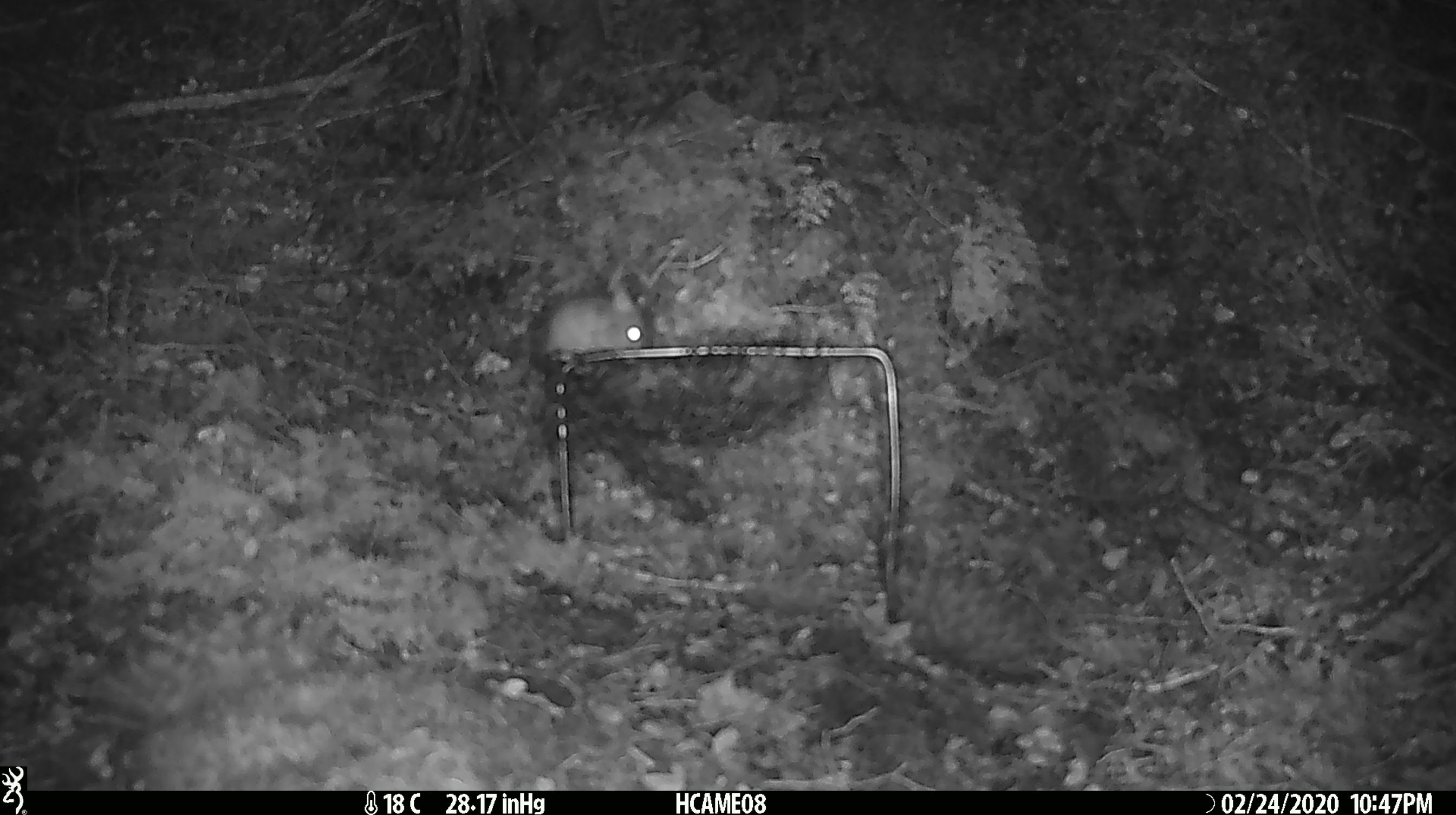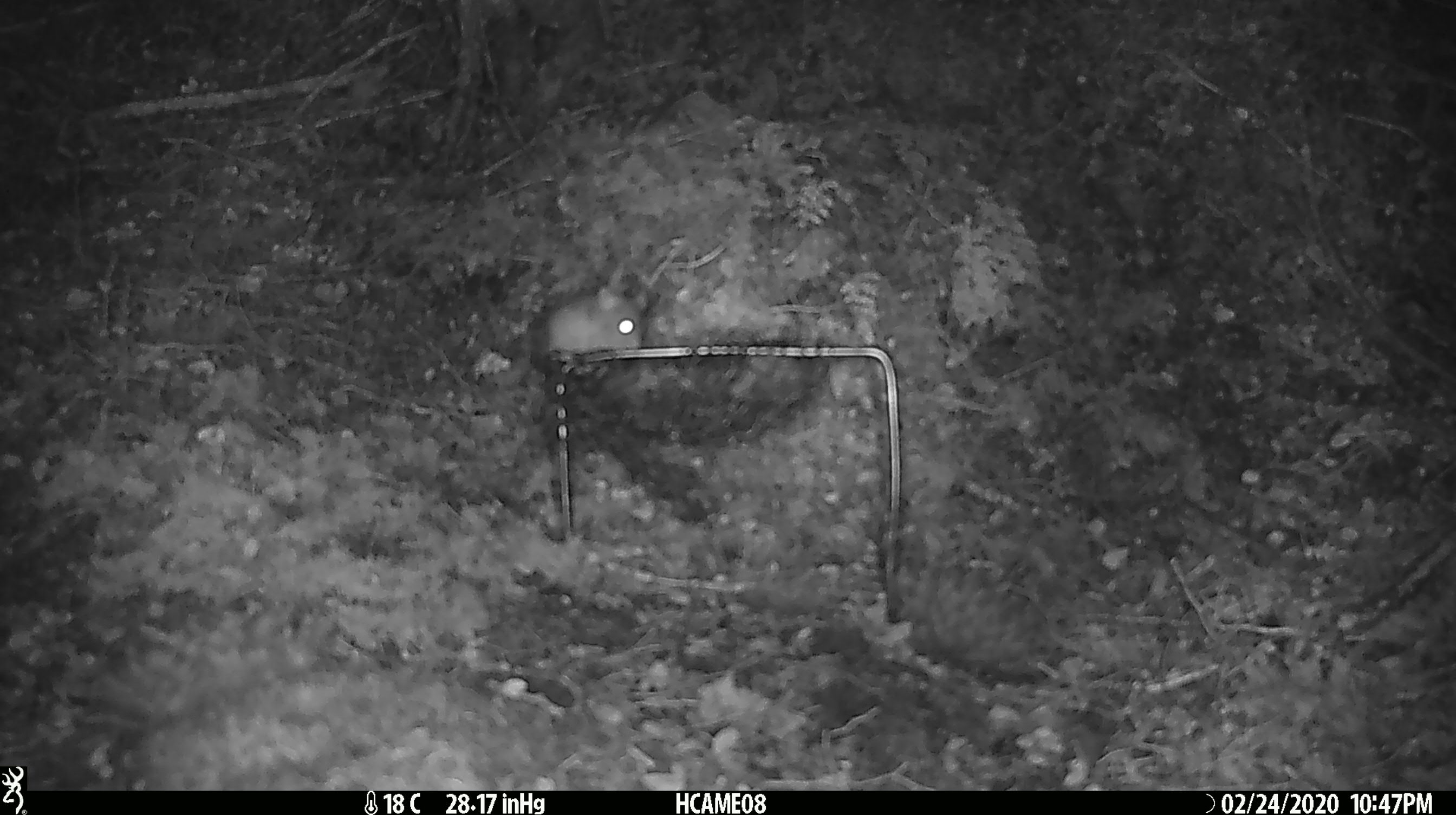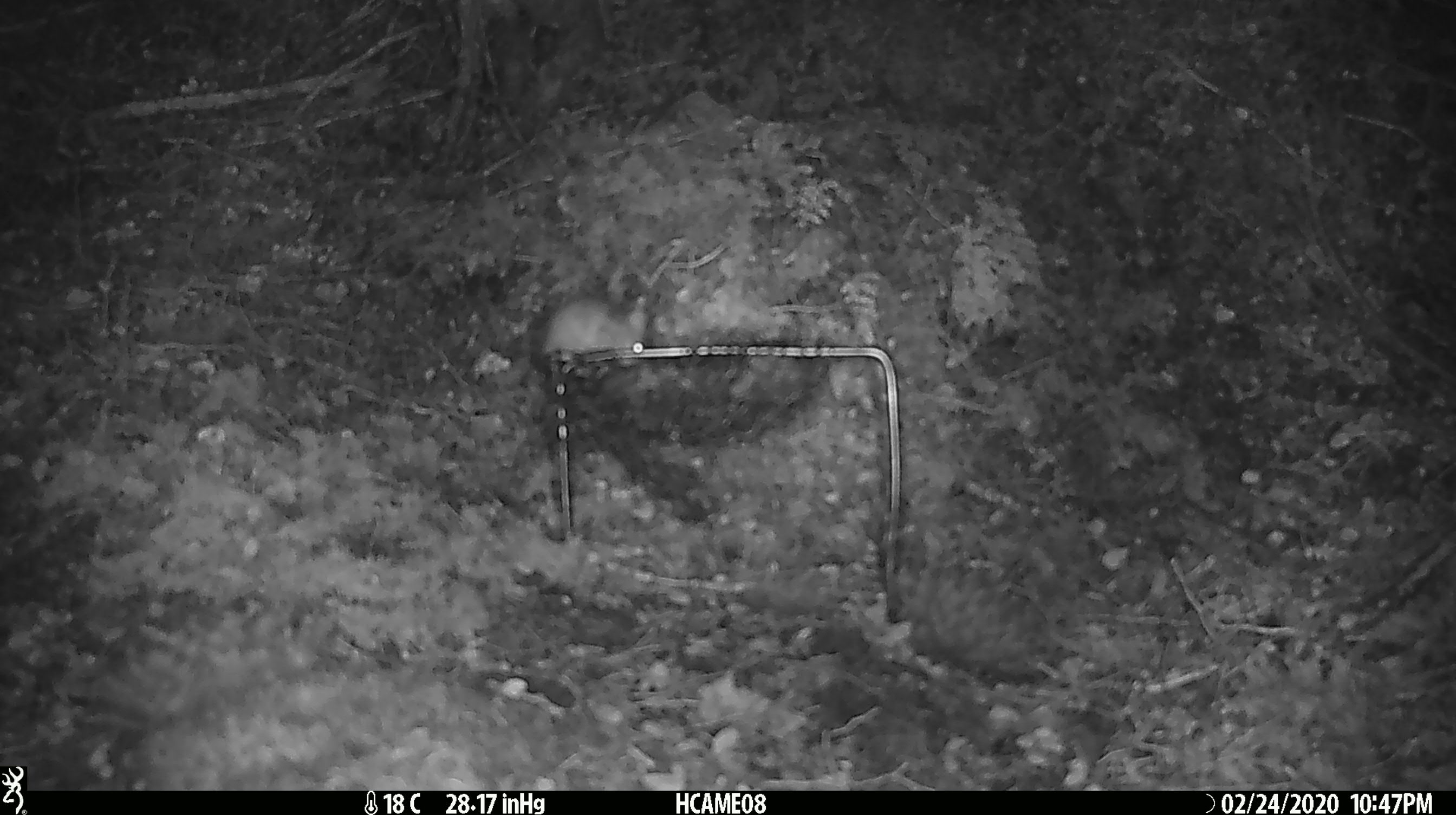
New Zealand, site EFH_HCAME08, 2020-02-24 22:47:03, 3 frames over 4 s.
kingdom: Animalia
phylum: Chordata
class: Mammalia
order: Rodentia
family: Muridae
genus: Mus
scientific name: Mus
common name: mouse